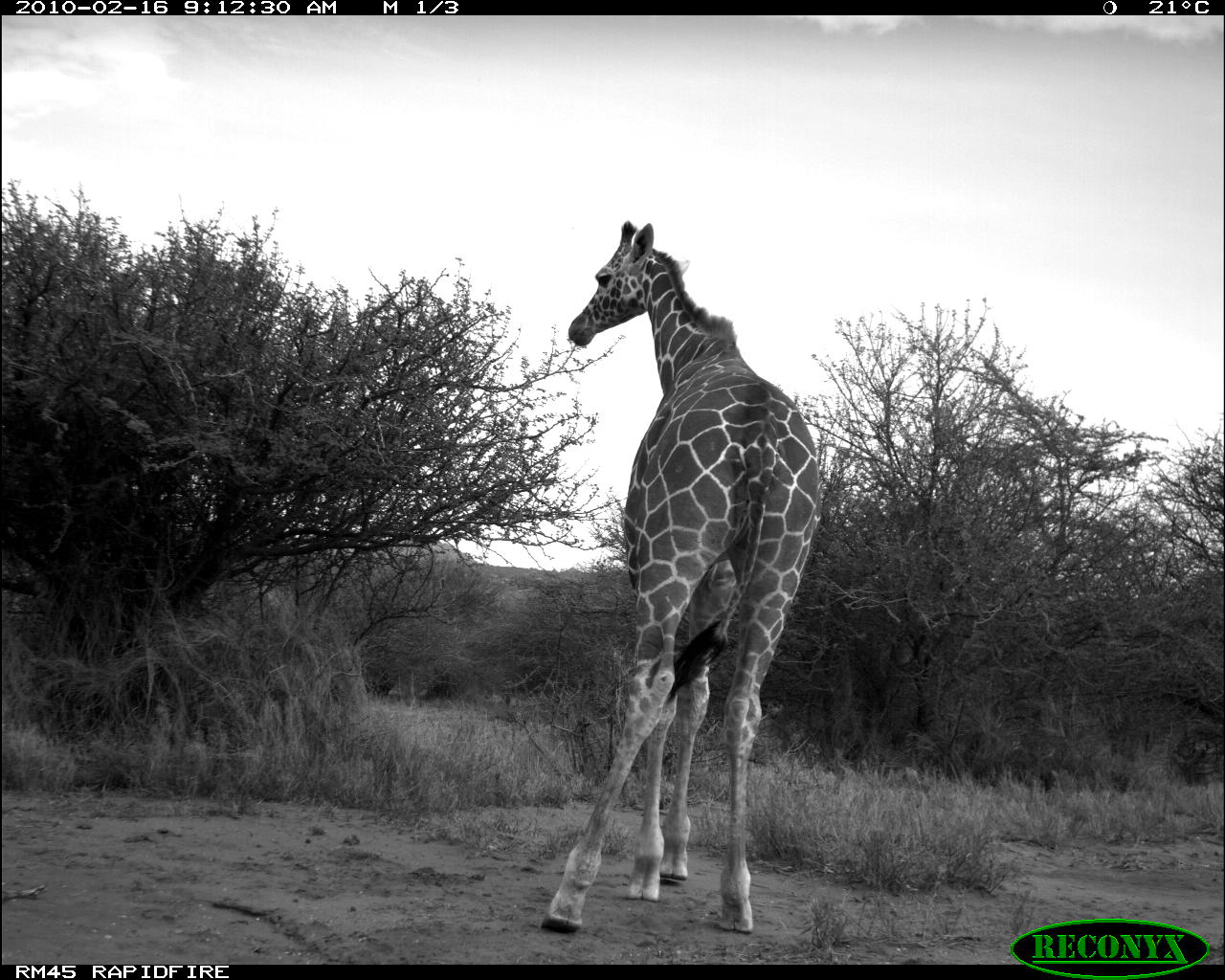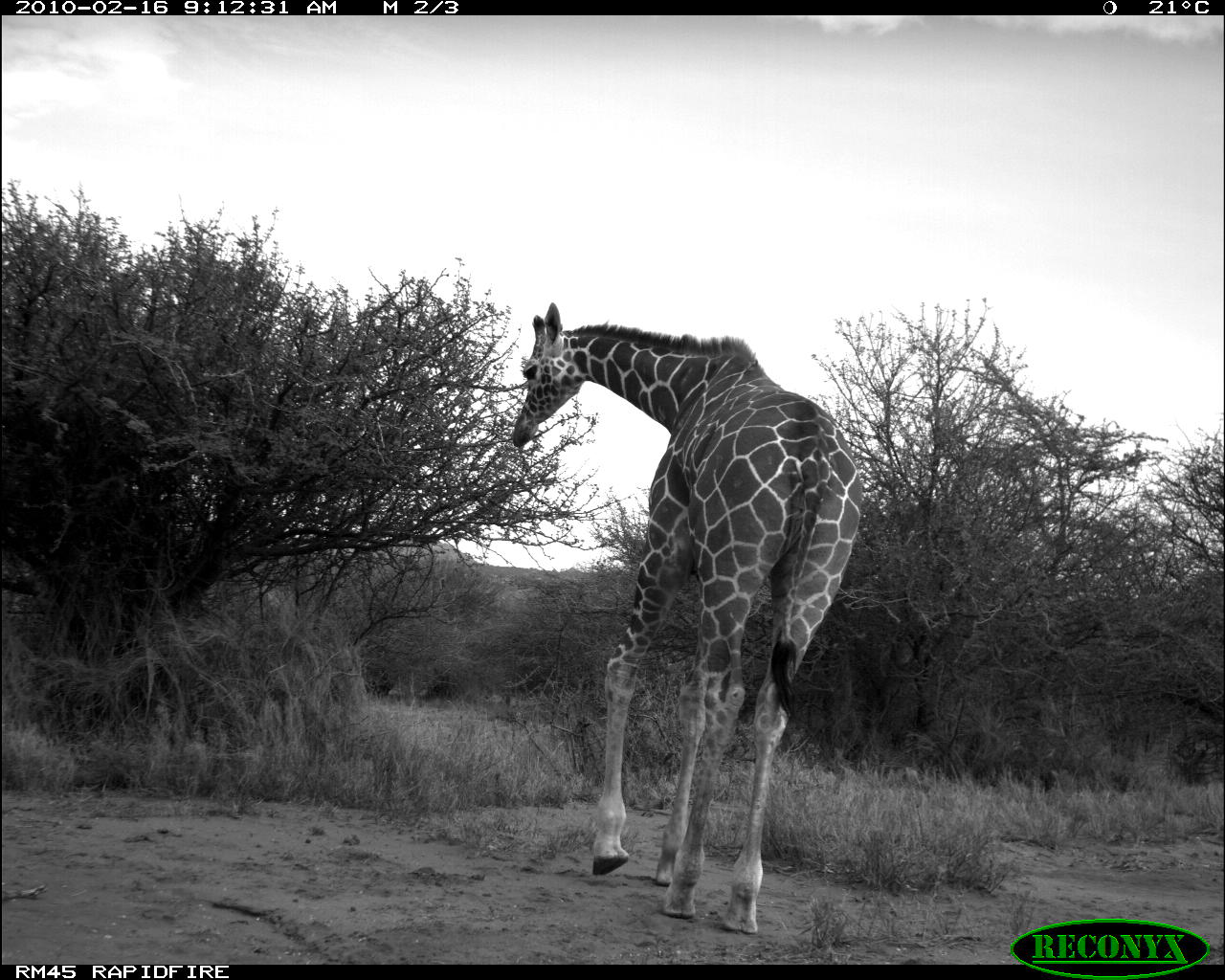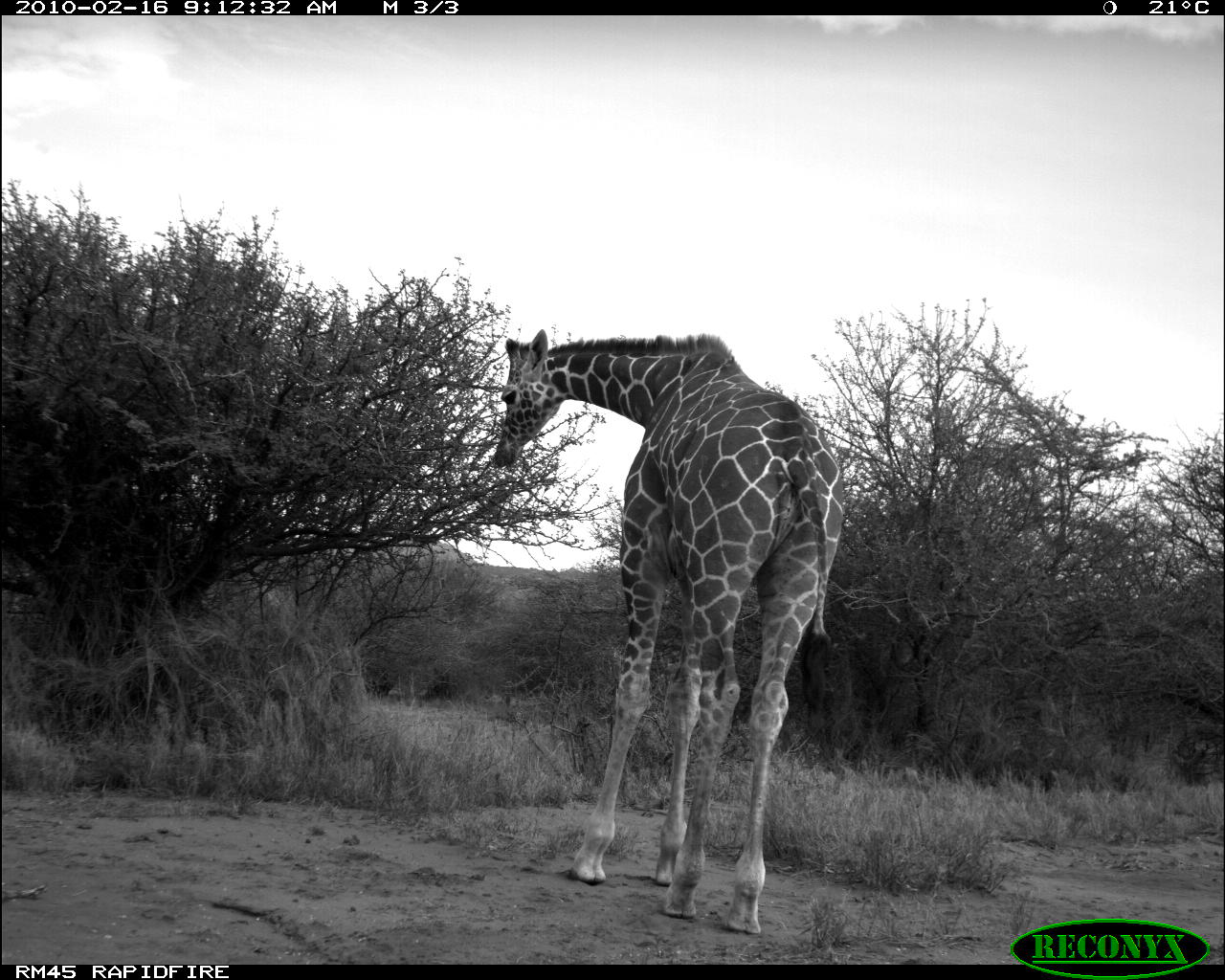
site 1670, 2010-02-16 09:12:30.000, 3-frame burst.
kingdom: Animalia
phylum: Chordata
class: Mammalia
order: Artiodactyla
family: Giraffidae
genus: Giraffa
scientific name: Giraffa camelopardalis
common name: giraffe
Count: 1.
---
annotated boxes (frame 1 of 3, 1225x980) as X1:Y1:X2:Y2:
giraffa camelopardalis: 540:221:819:934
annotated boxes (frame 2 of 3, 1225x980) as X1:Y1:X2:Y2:
giraffa camelopardalis: 511:303:864:934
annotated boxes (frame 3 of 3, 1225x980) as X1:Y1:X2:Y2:
giraffa camelopardalis: 493:329:844:936